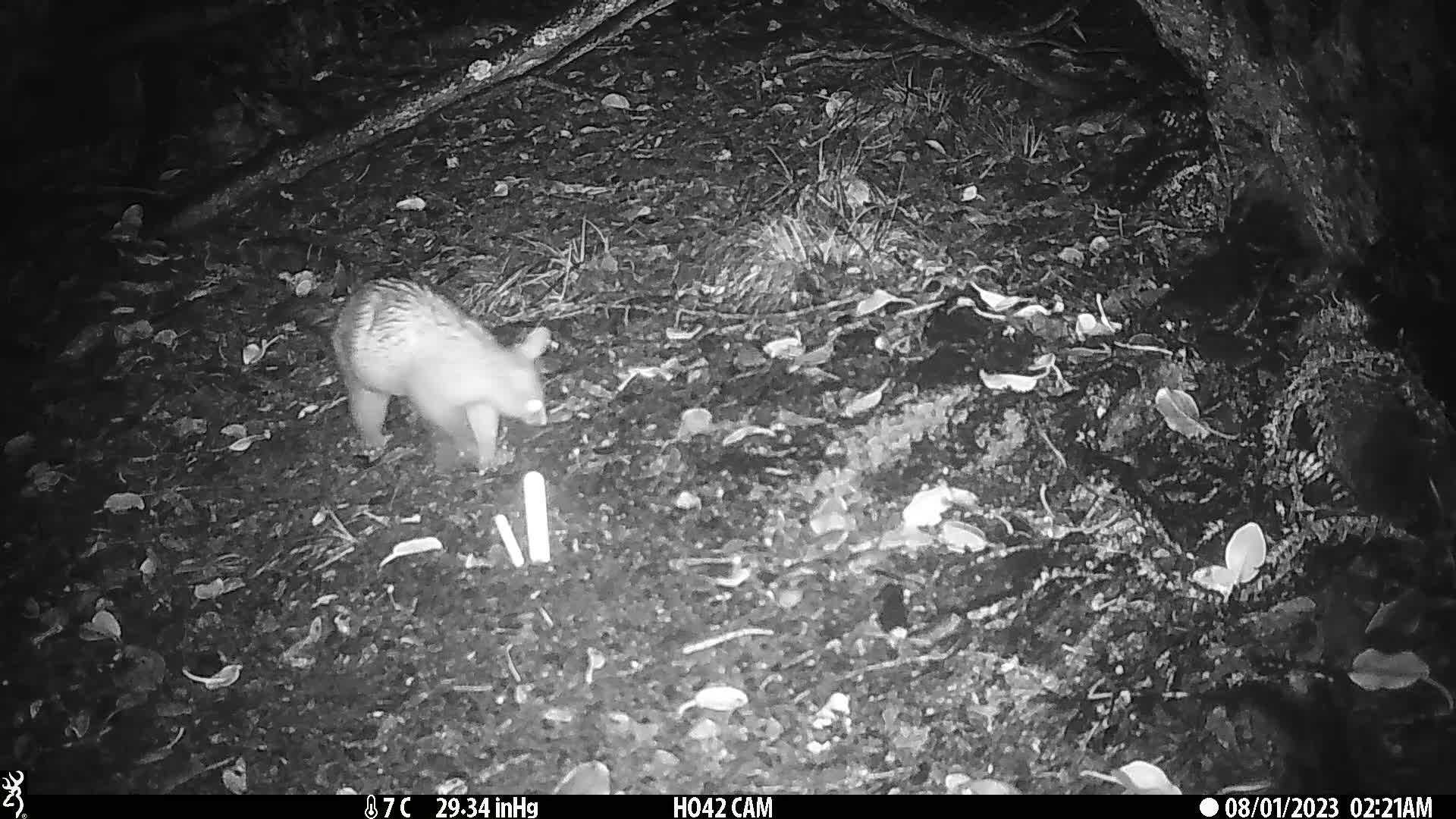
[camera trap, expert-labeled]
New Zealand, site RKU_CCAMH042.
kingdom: Animalia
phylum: Chordata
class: Mammalia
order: Diprotodontia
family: Phalangeridae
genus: Trichosurus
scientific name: Trichosurus vulpecula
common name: common brushtail possum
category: possum